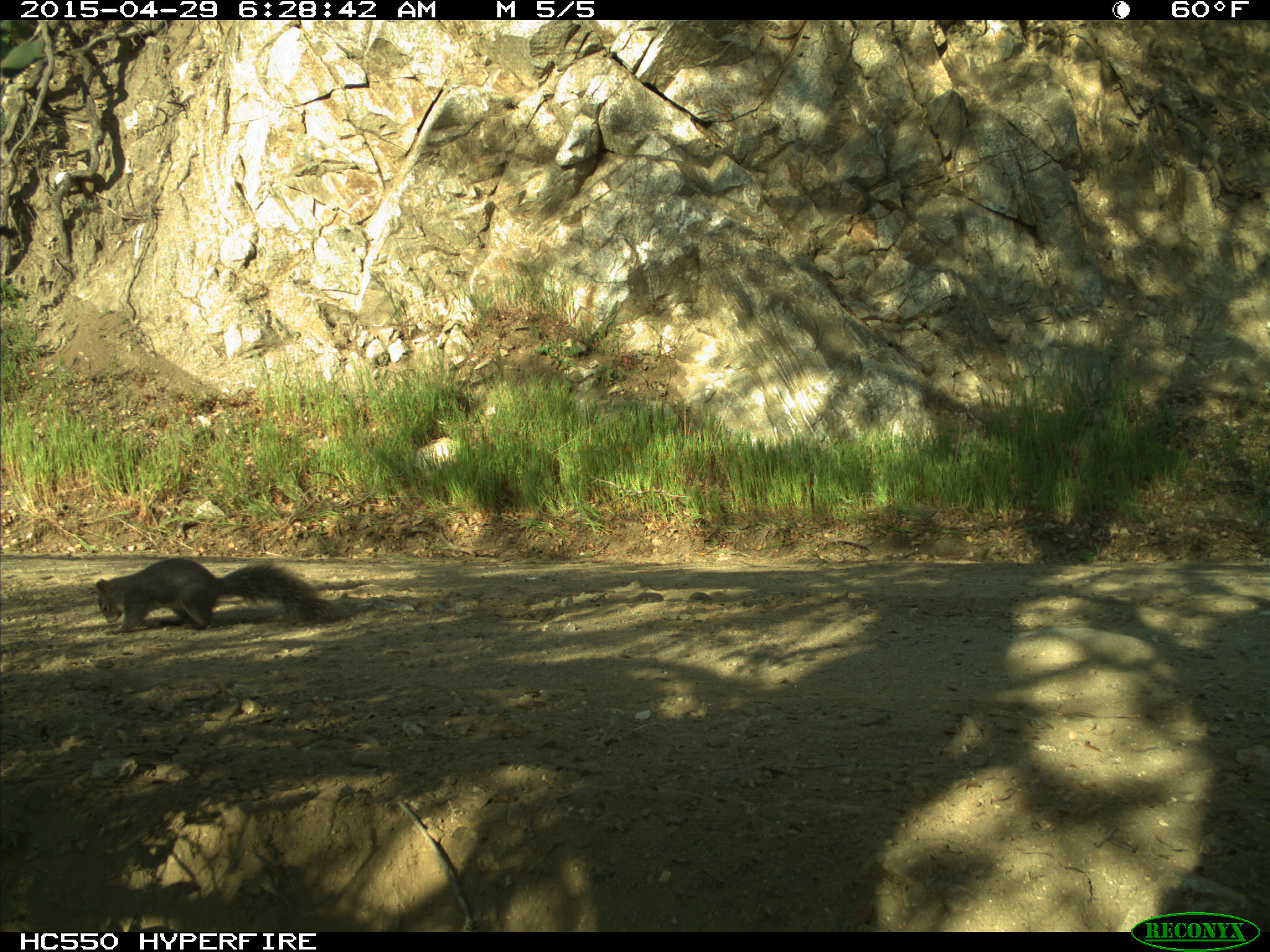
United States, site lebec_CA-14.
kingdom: Animalia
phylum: Chordata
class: Mammalia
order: Rodentia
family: Sciuridae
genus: Sciurus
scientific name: Sciurus carolinensis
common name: eastern gray squirrel